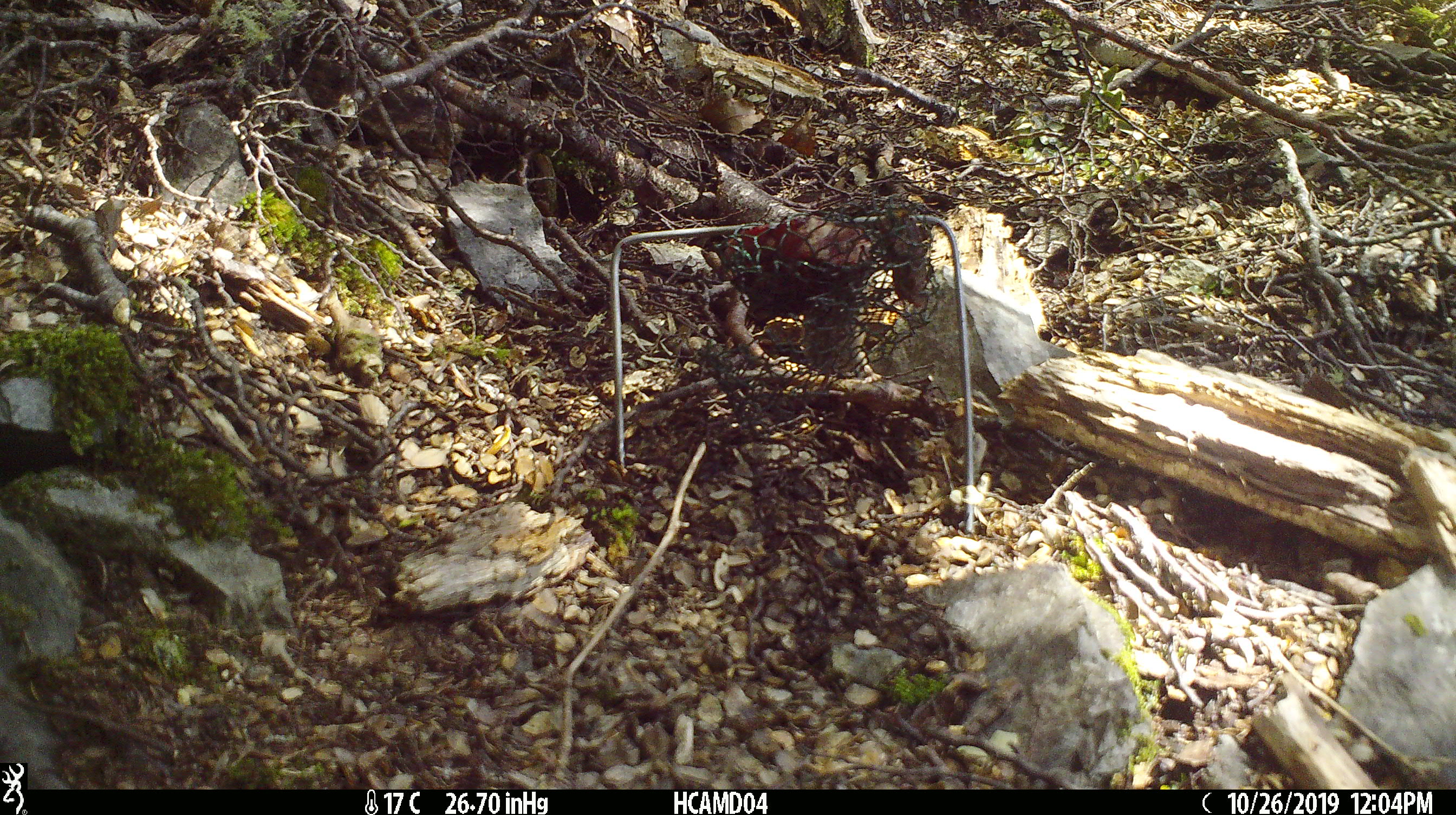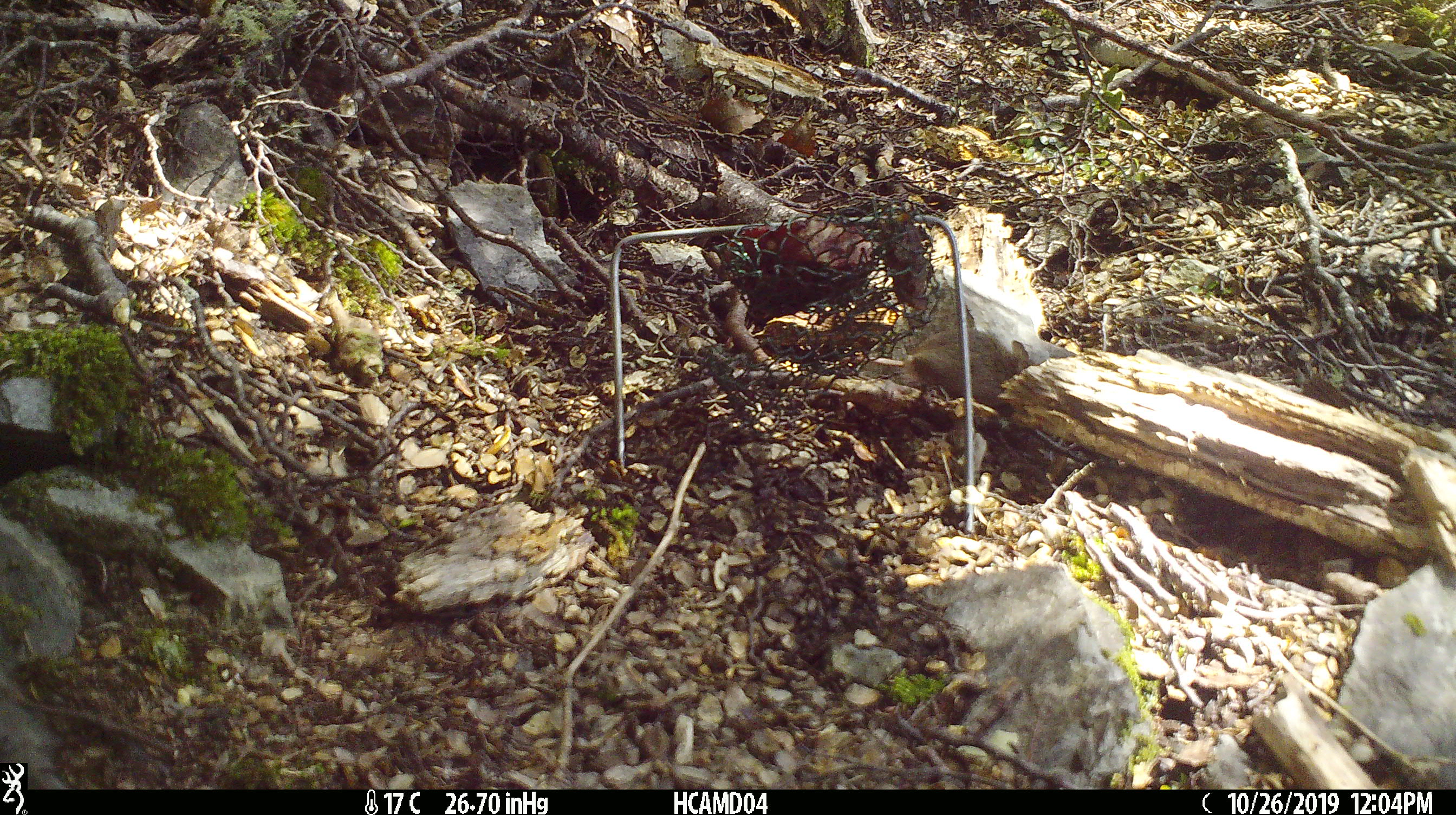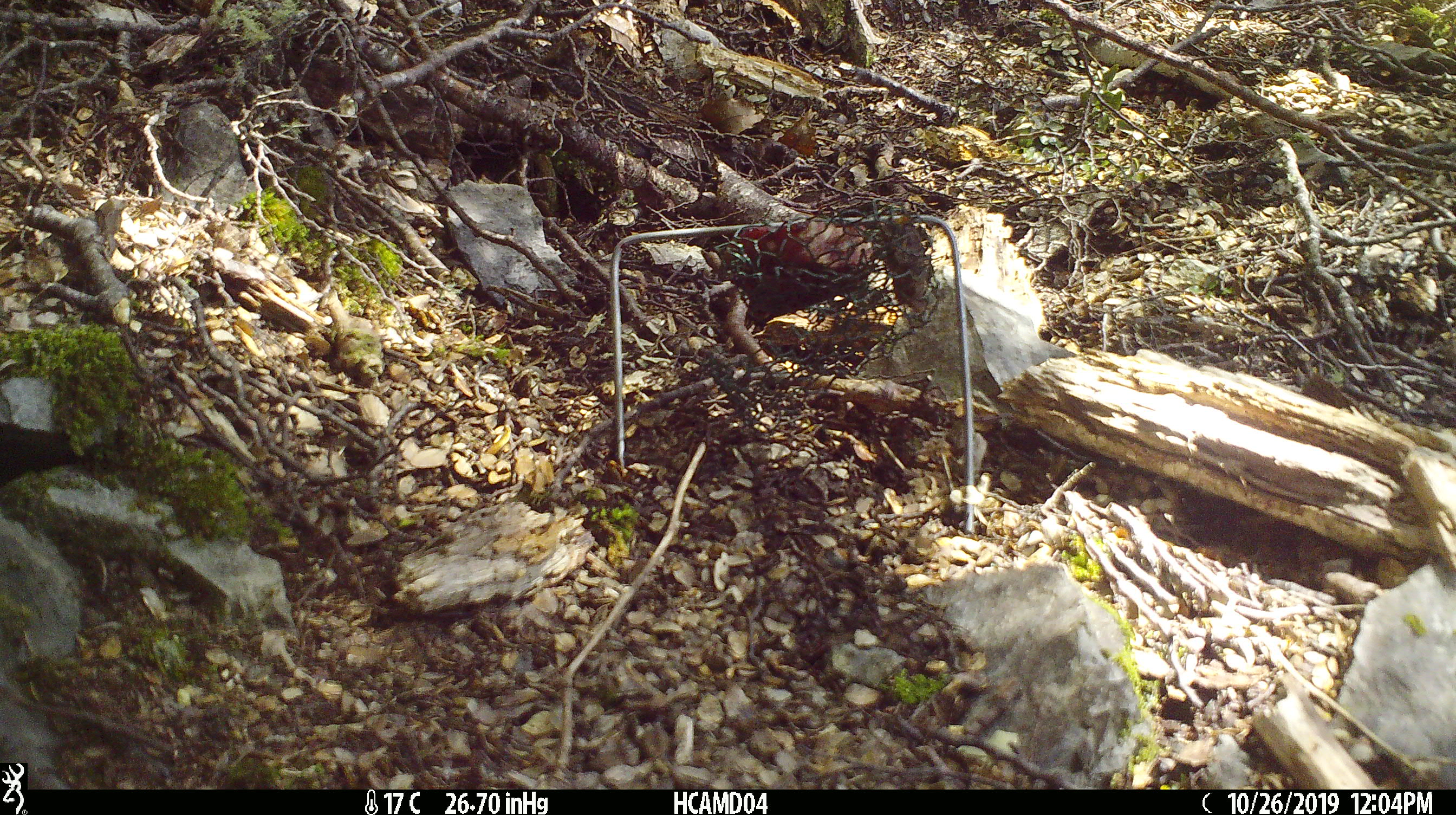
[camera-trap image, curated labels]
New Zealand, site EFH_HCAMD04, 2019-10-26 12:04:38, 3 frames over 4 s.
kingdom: Animalia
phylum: Chordata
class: Mammalia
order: Rodentia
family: Muridae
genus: Mus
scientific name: Mus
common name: mouse